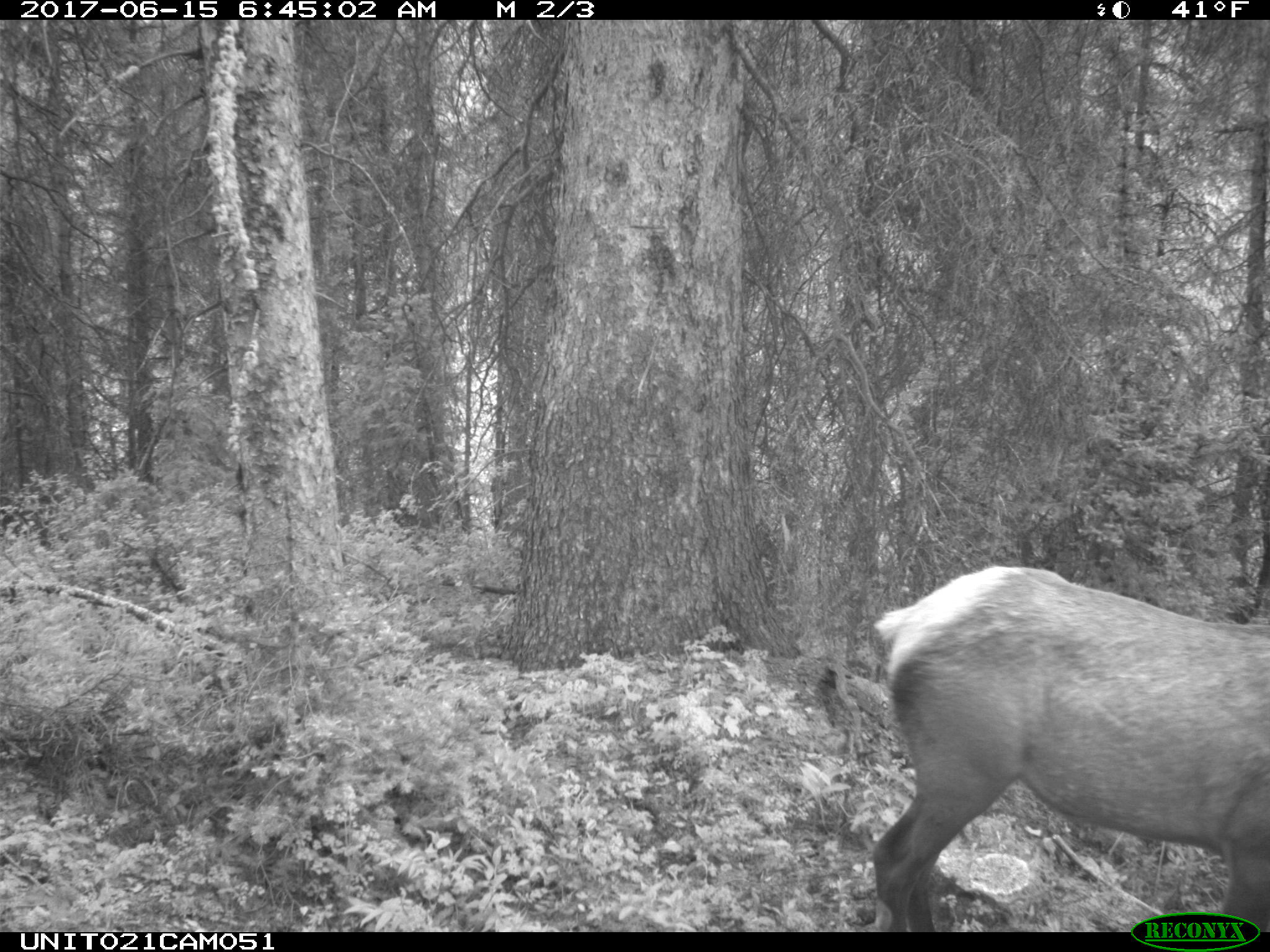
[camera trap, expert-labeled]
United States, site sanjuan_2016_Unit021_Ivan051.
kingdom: Animalia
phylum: Chordata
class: Mammalia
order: Artiodactyla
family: Cervidae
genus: Cervus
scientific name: Cervus elaphus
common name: red deer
Cervus elaphus (red deer).